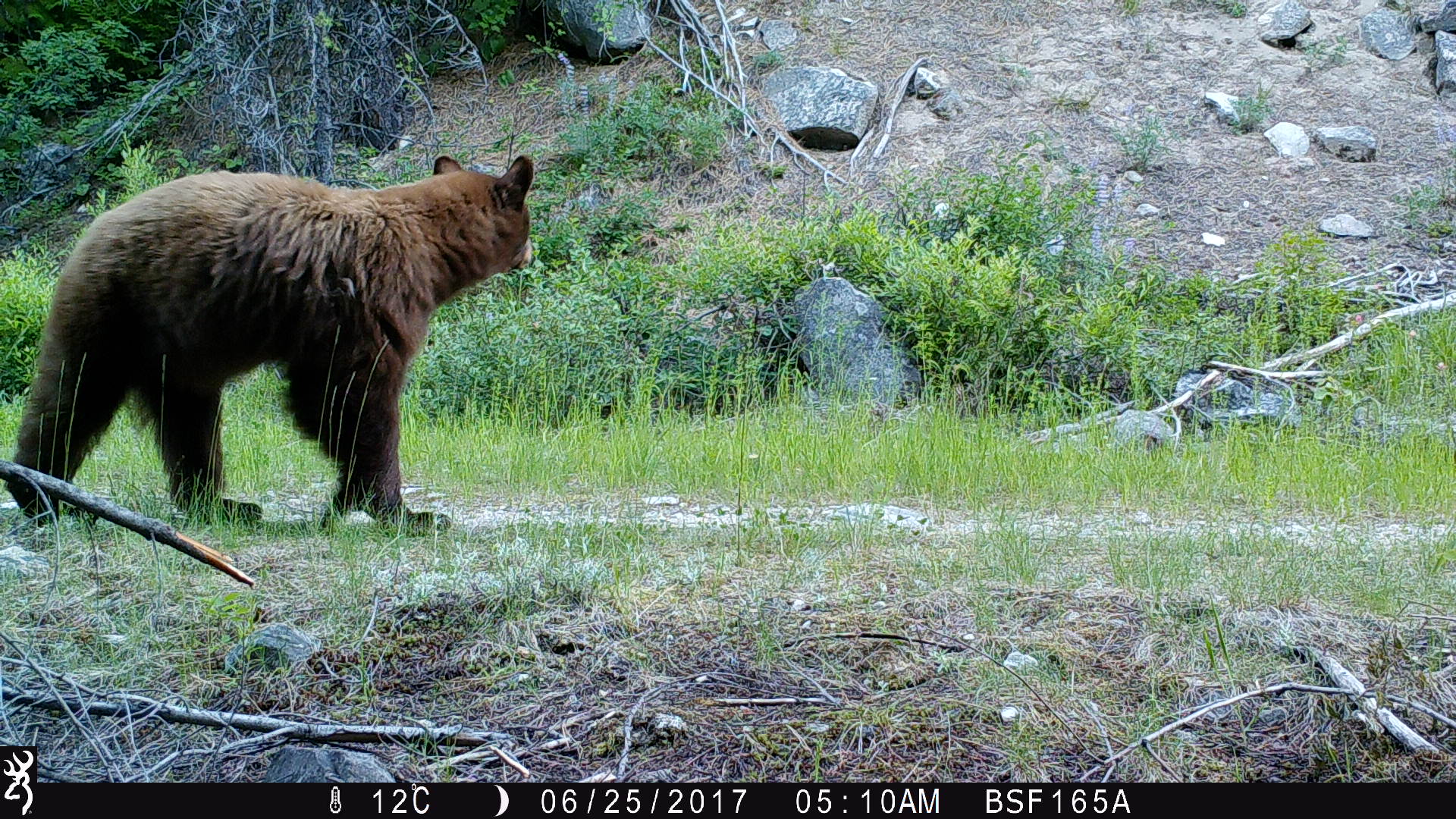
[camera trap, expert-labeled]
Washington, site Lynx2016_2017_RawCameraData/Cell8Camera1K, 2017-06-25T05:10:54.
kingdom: Animalia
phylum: Chordata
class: Mammalia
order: Carnivora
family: Ursidae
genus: Ursus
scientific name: Ursus americanus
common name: american black bear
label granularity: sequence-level